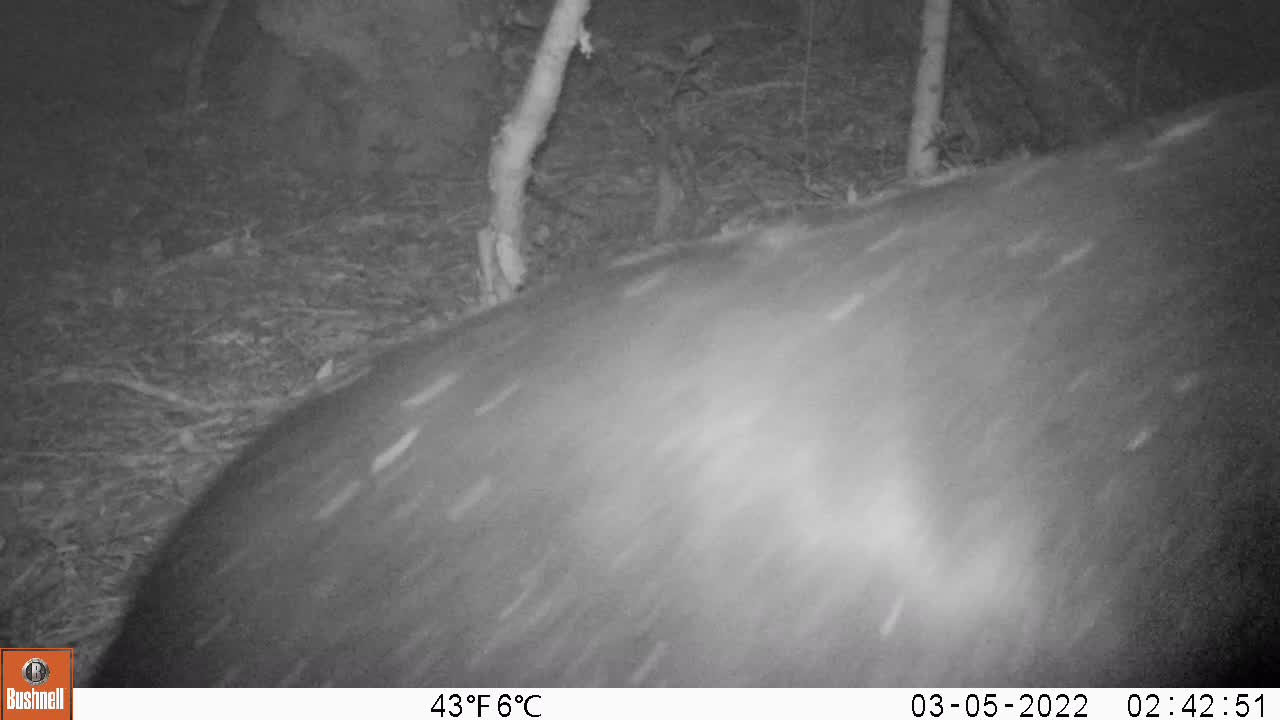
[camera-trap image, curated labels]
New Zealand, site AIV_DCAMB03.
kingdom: Animalia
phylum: Chordata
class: Mammalia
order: Carnivora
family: Otariidae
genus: Phocarctos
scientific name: Phocarctos hookeri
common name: new zealand sea lion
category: sealion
Sealion (new zealand sea lion) (Phocarctos hookeri).